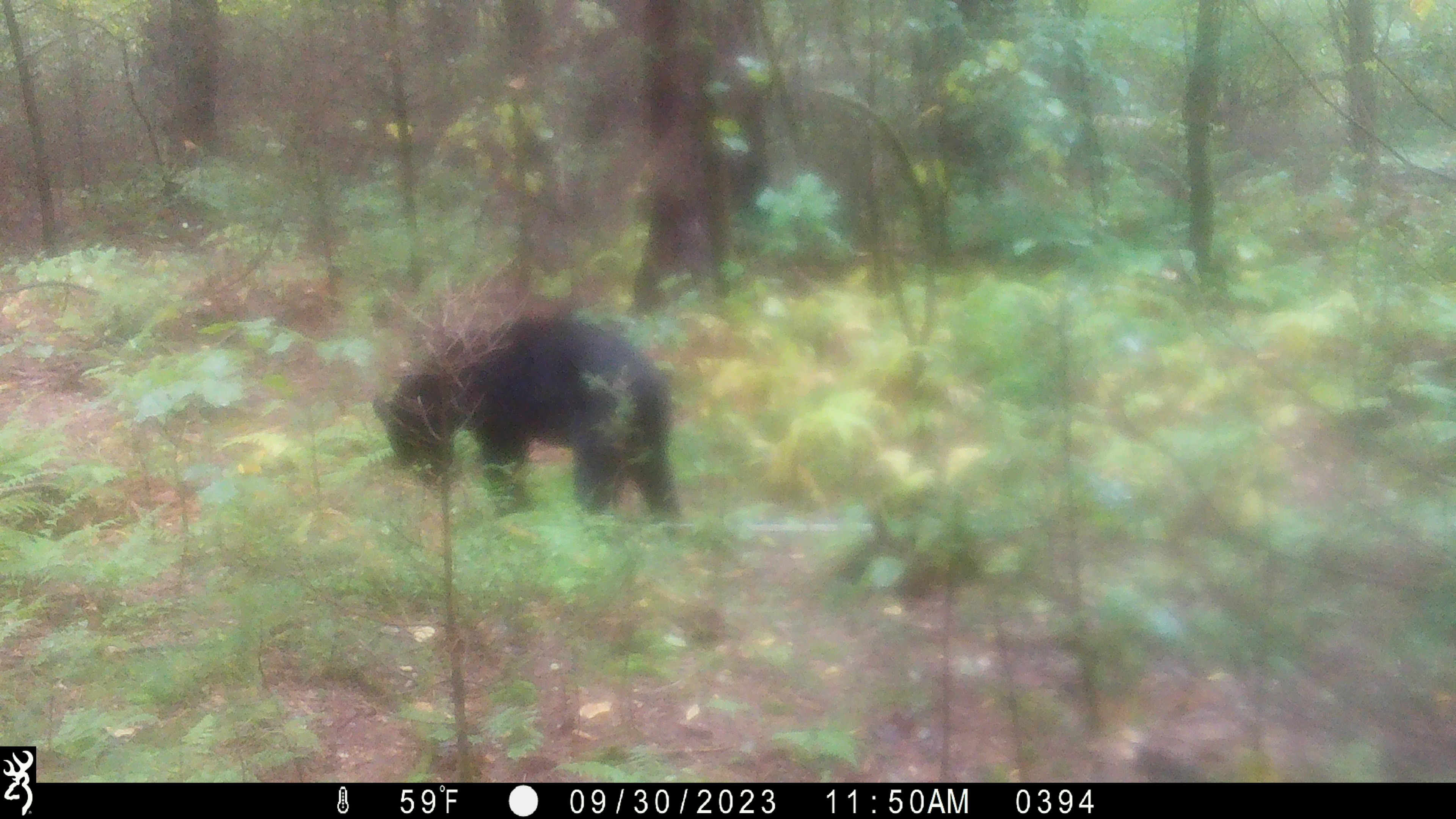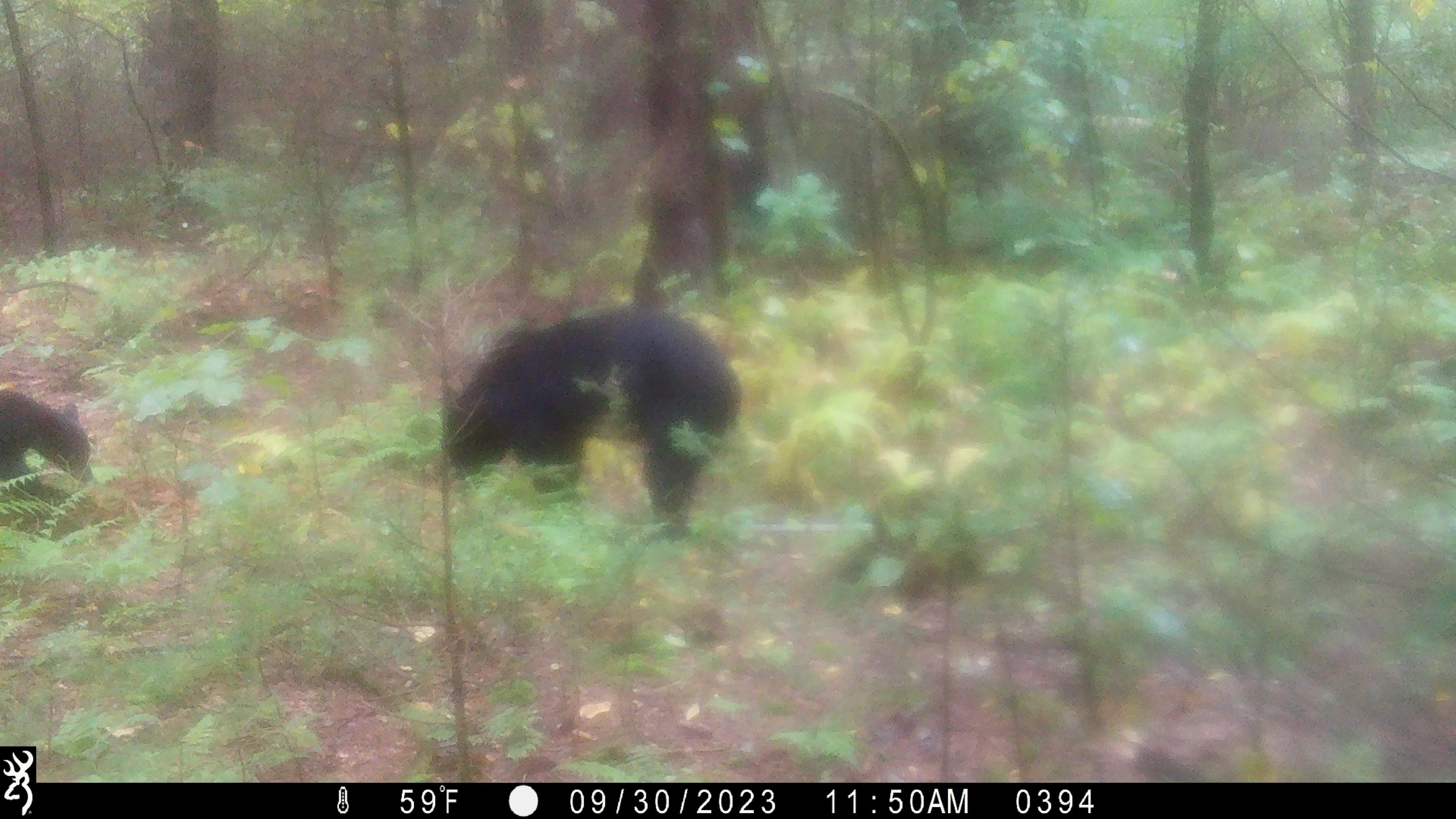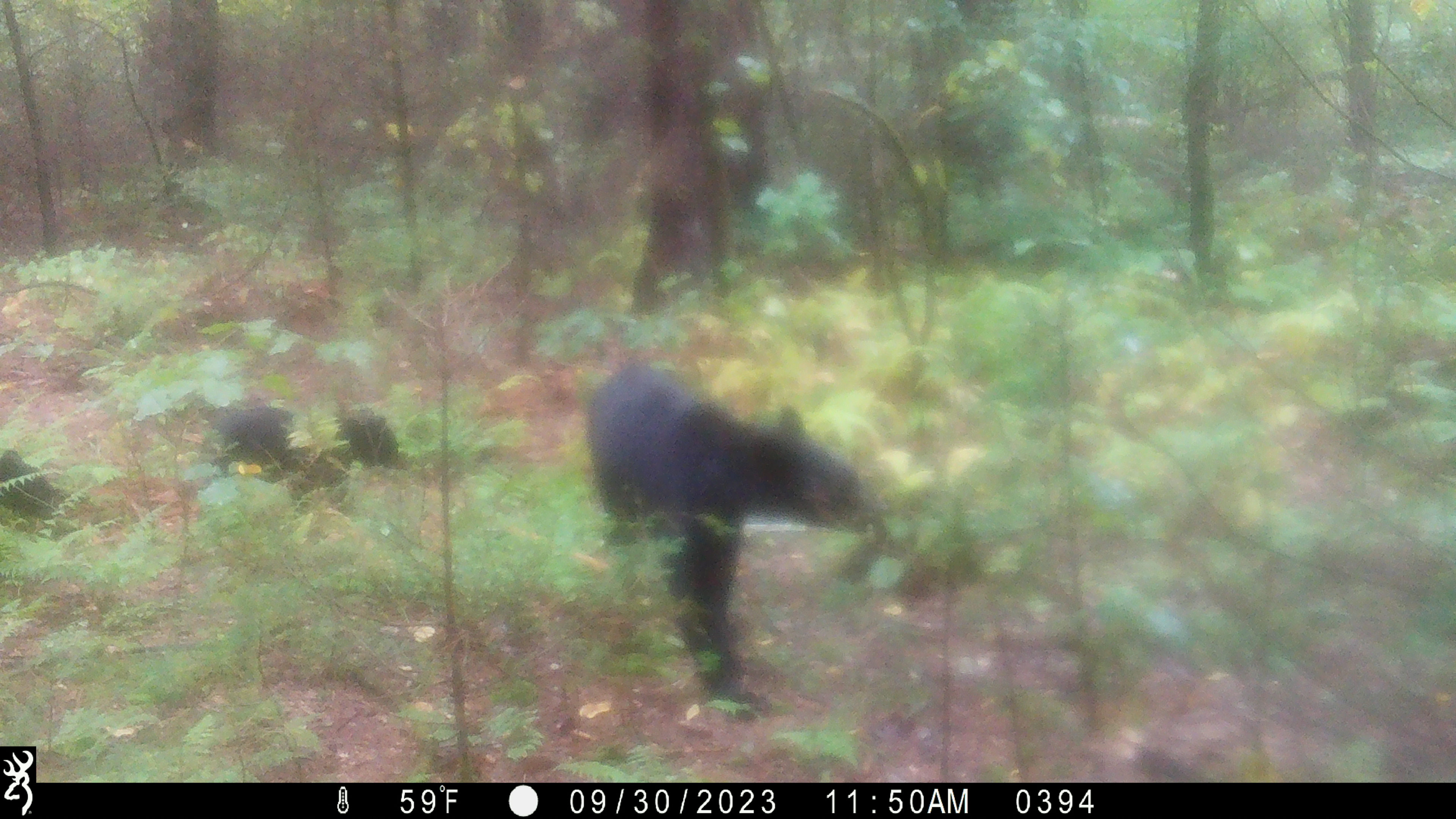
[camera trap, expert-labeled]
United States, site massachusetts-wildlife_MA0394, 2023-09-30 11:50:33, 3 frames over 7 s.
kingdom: Animalia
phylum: Chordata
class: Mammalia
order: Carnivora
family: Ursidae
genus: Ursus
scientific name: Ursus americanus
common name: black bear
Black bear (Ursus americanus).